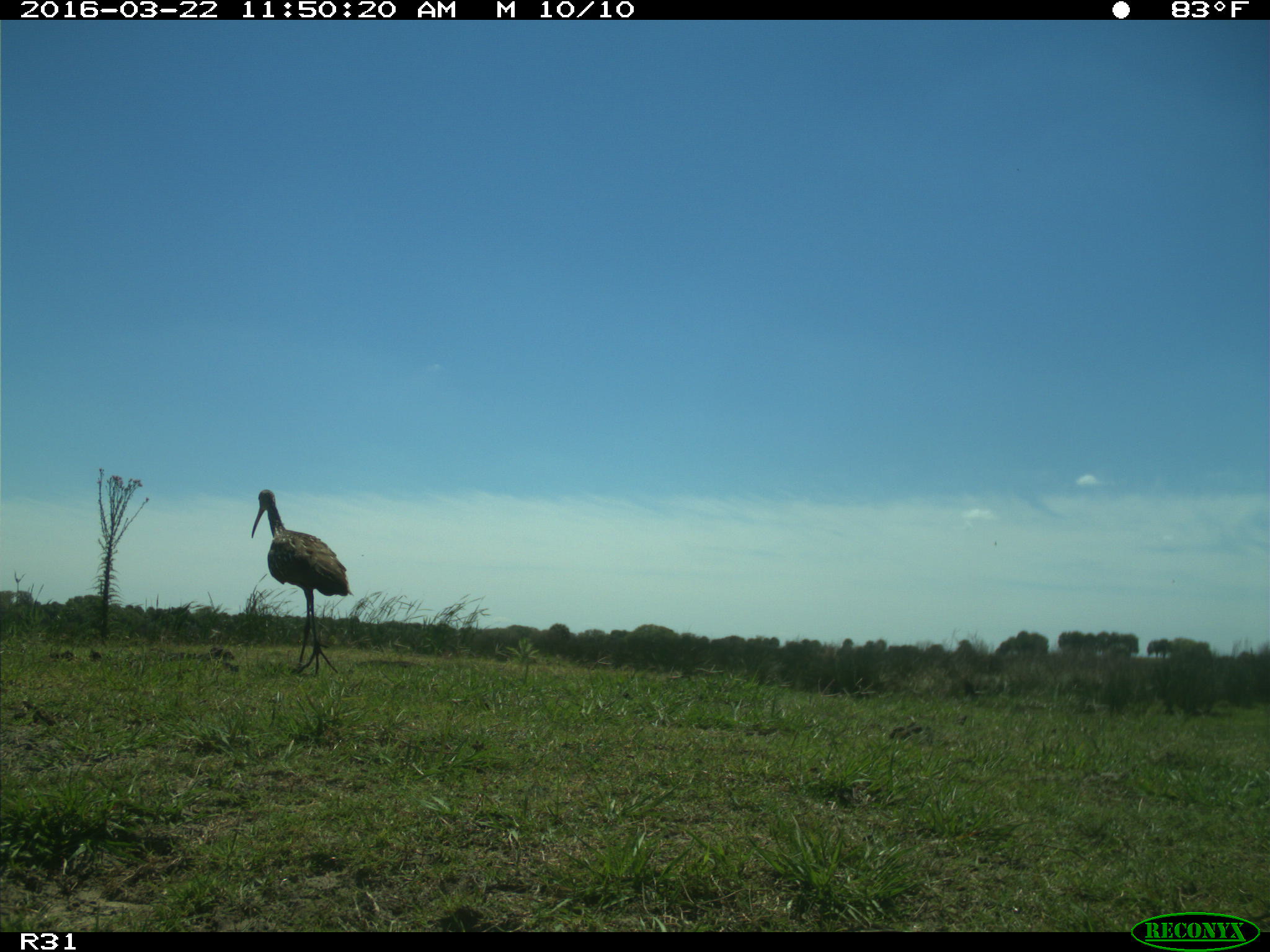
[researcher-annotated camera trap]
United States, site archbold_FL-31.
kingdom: Animalia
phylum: Chordata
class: Aves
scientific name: Aves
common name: birds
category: unidentified bird